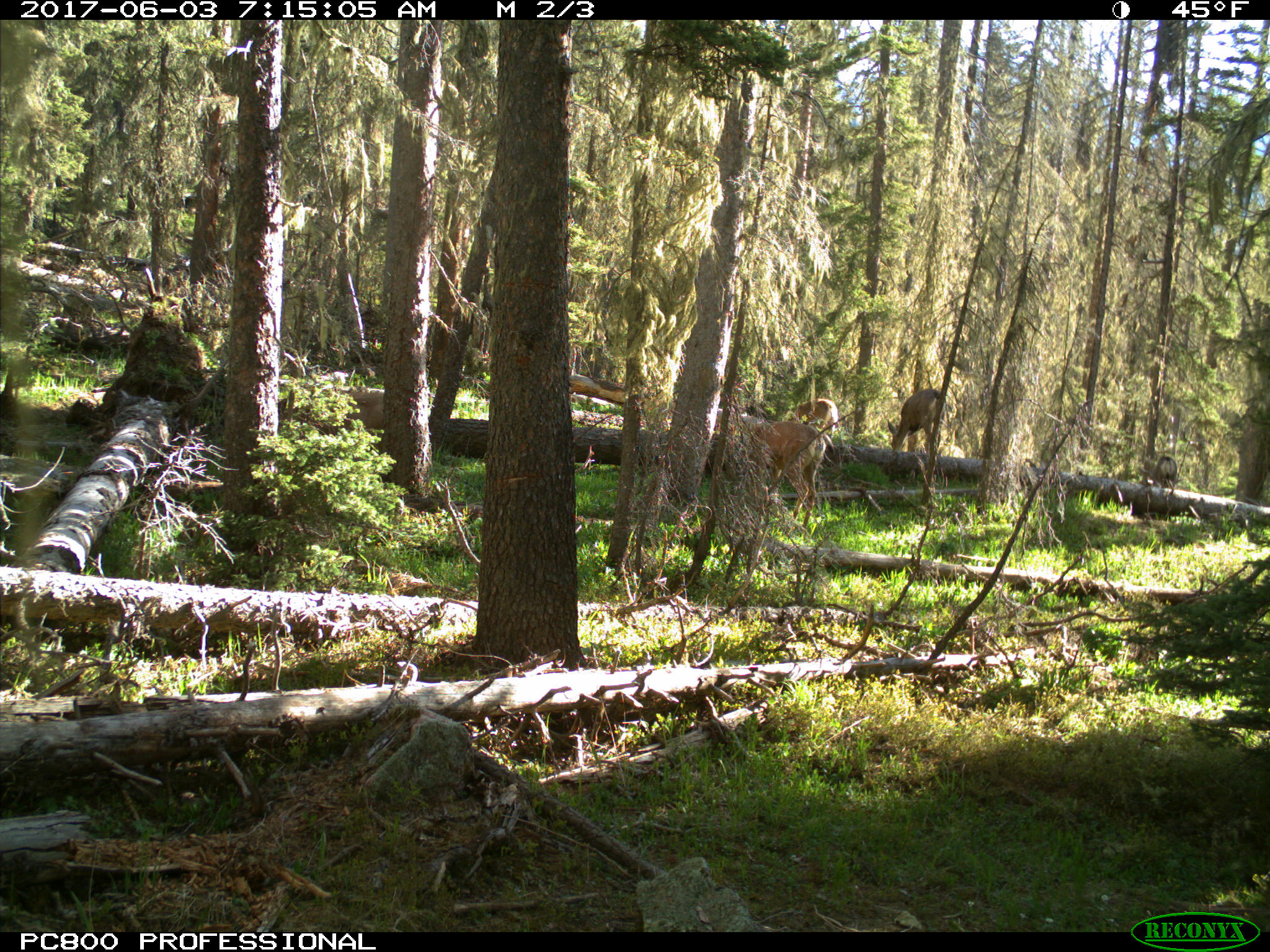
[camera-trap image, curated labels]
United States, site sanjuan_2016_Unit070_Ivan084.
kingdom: Animalia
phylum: Chordata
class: Mammalia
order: Artiodactyla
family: Cervidae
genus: Odocoileus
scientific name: Odocoileus hemionus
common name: mule deer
Odocoileus hemionus (mule deer).